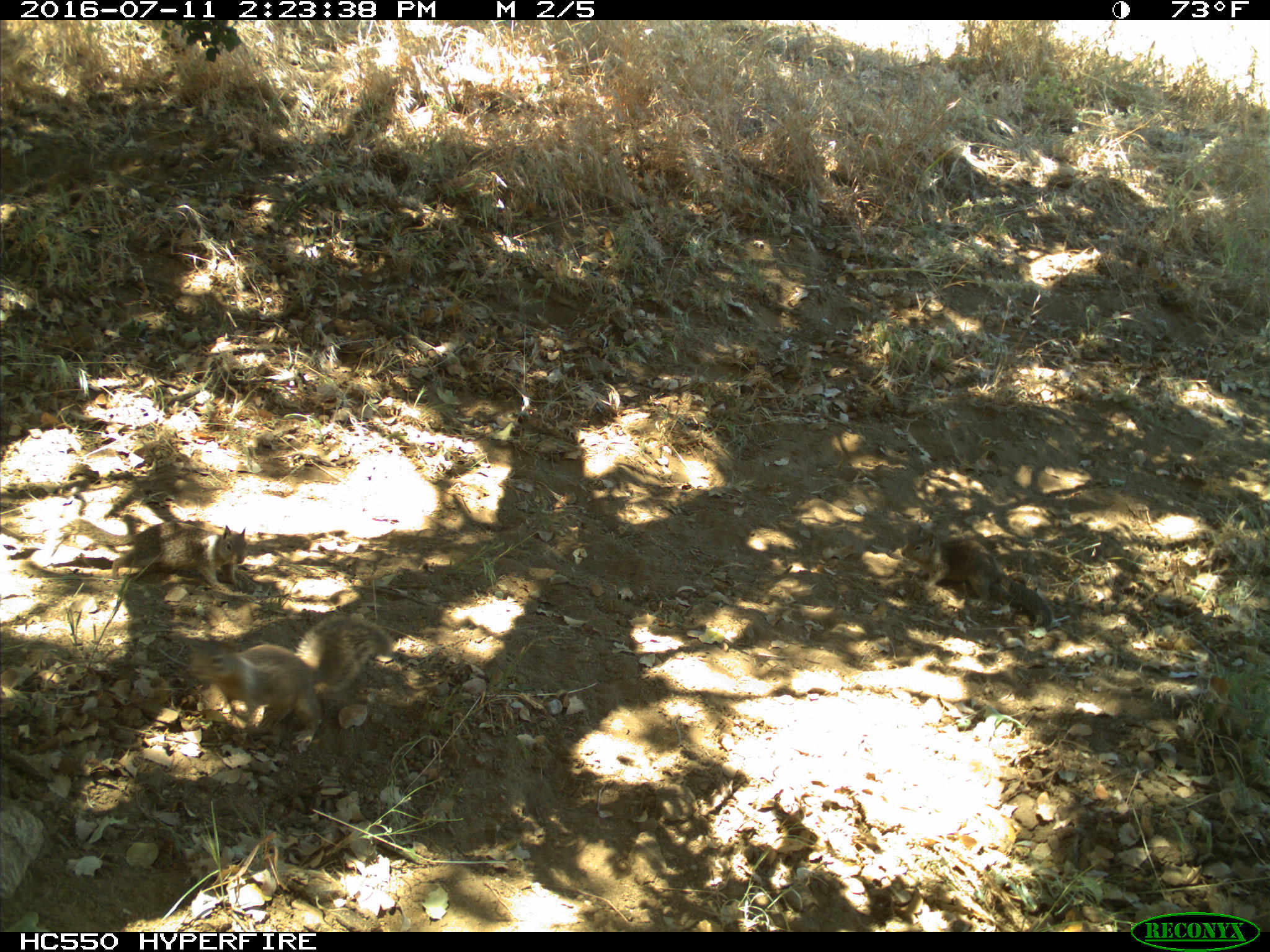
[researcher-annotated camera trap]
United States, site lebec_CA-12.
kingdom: Animalia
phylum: Chordata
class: Mammalia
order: Rodentia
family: Sciuridae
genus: Otospermophilus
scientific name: Otospermophilus beecheyi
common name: california ground squirrel